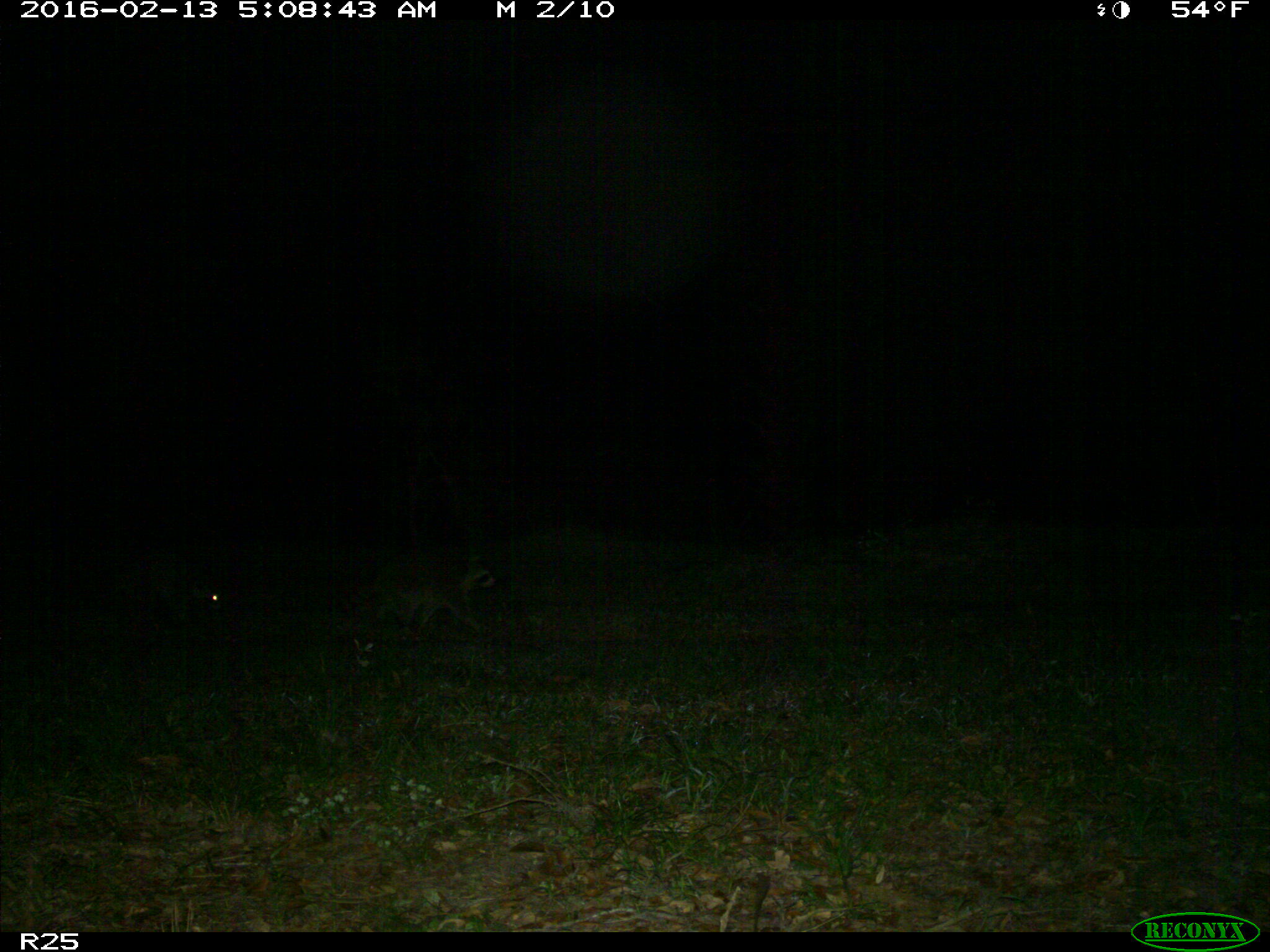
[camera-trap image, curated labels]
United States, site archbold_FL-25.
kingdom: Animalia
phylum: Chordata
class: Mammalia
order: Carnivora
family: Procyonidae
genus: Procyon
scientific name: Procyon lotor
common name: common raccoon